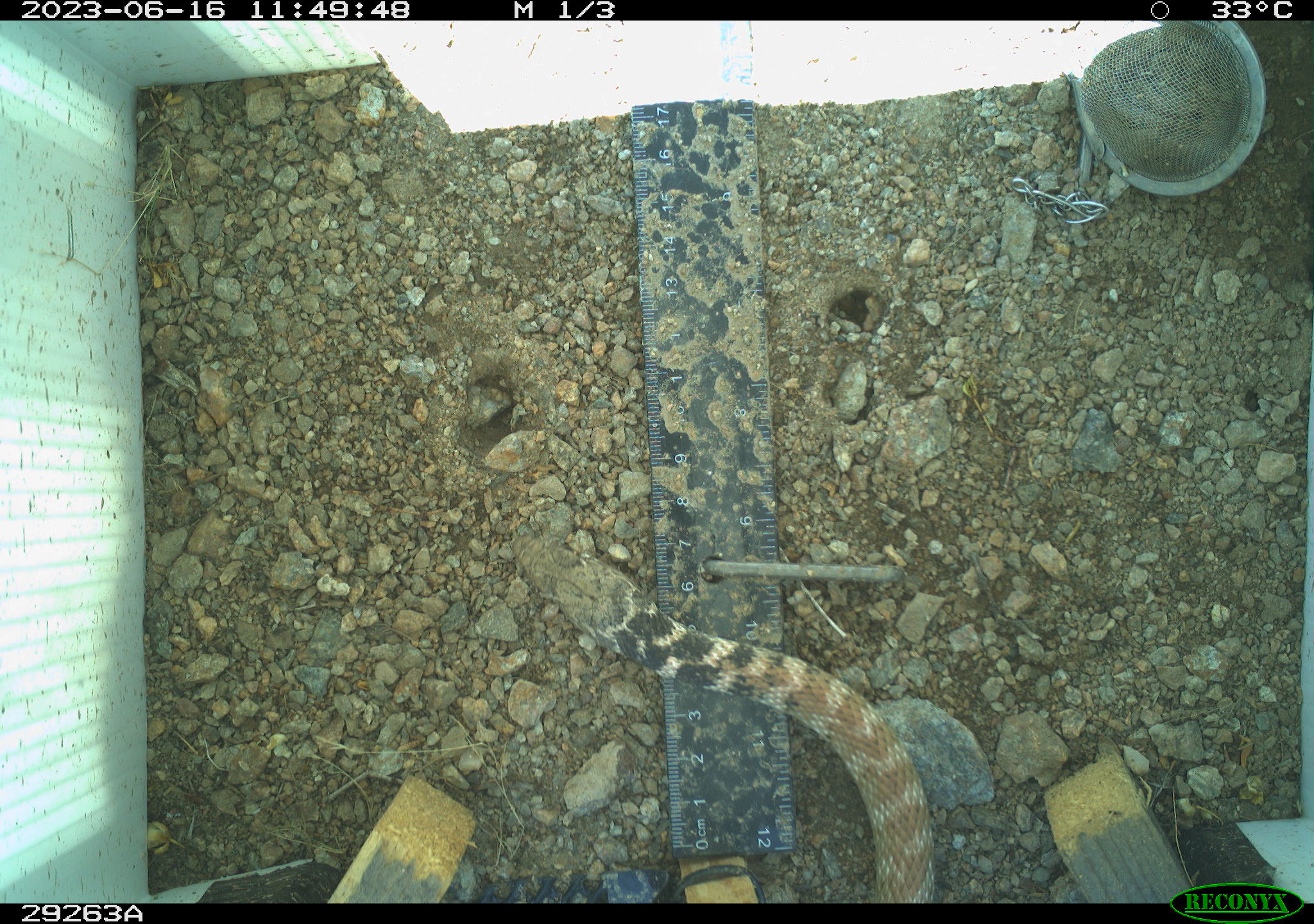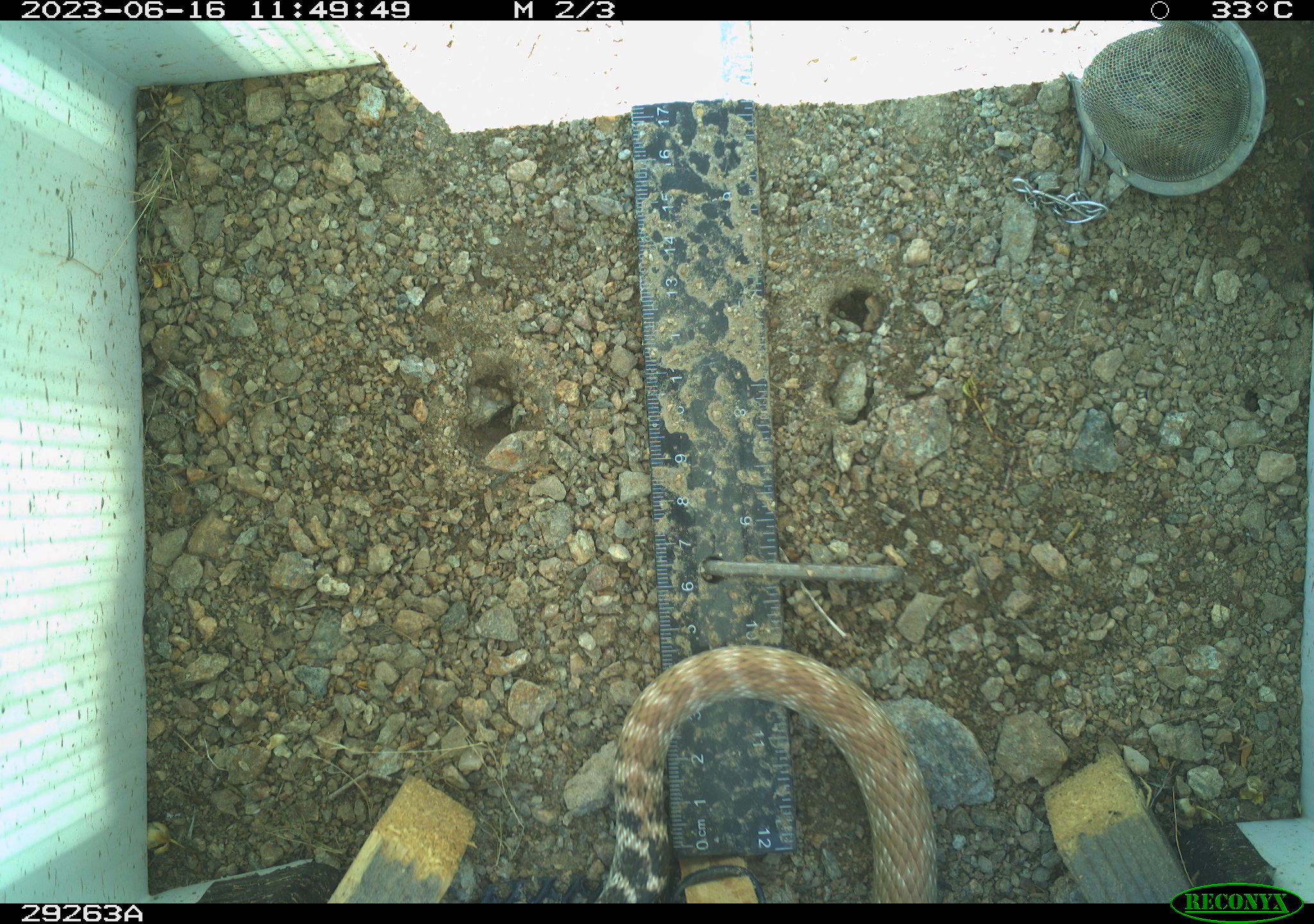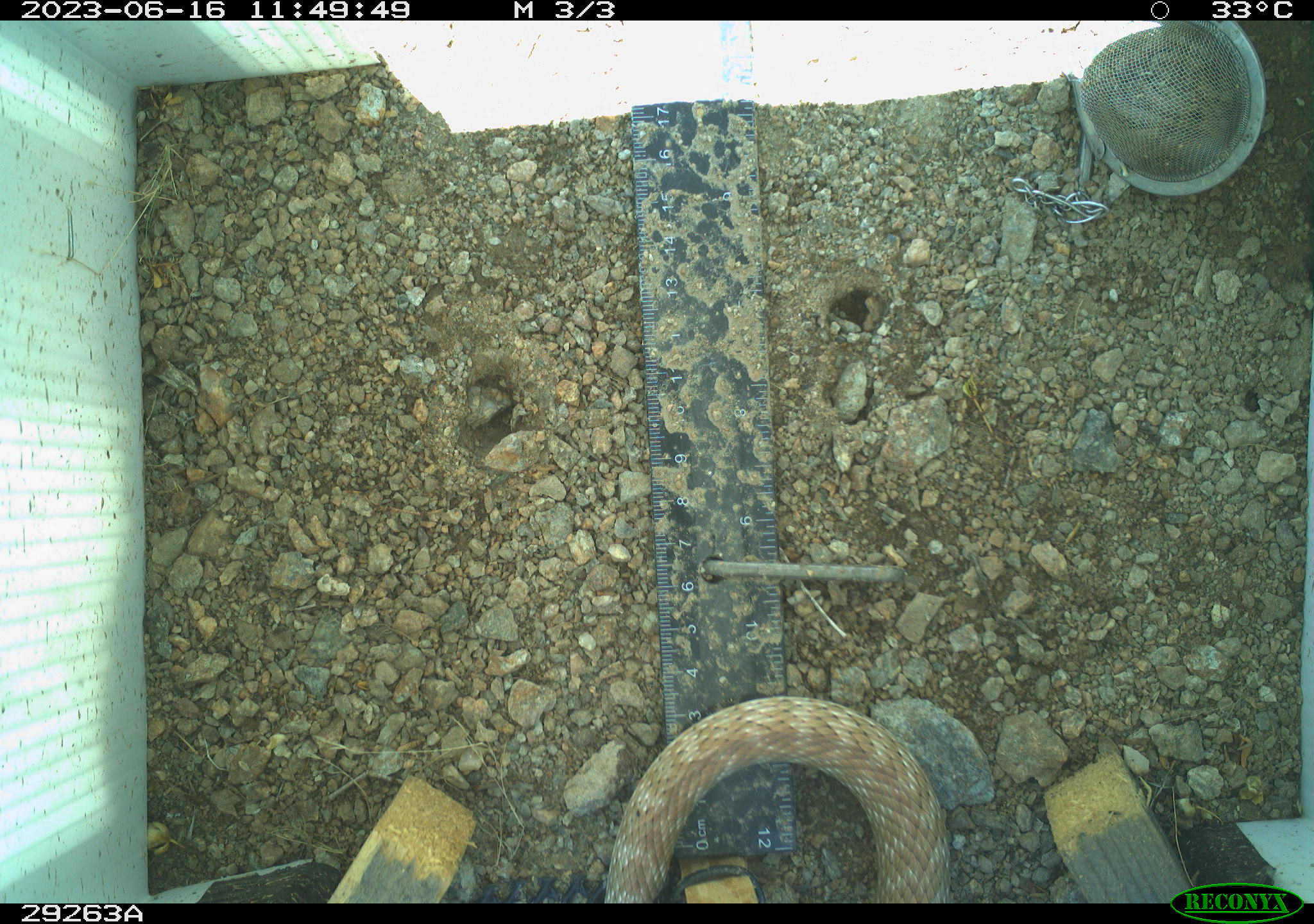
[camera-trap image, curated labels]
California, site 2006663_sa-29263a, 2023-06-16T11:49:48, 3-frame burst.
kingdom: Animalia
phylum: Chordata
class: Reptilia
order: Squamata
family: Colubridae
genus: Masticophis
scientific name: Masticophis flagellum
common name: coachwhip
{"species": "coachwhip (Masticophis flagellum)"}